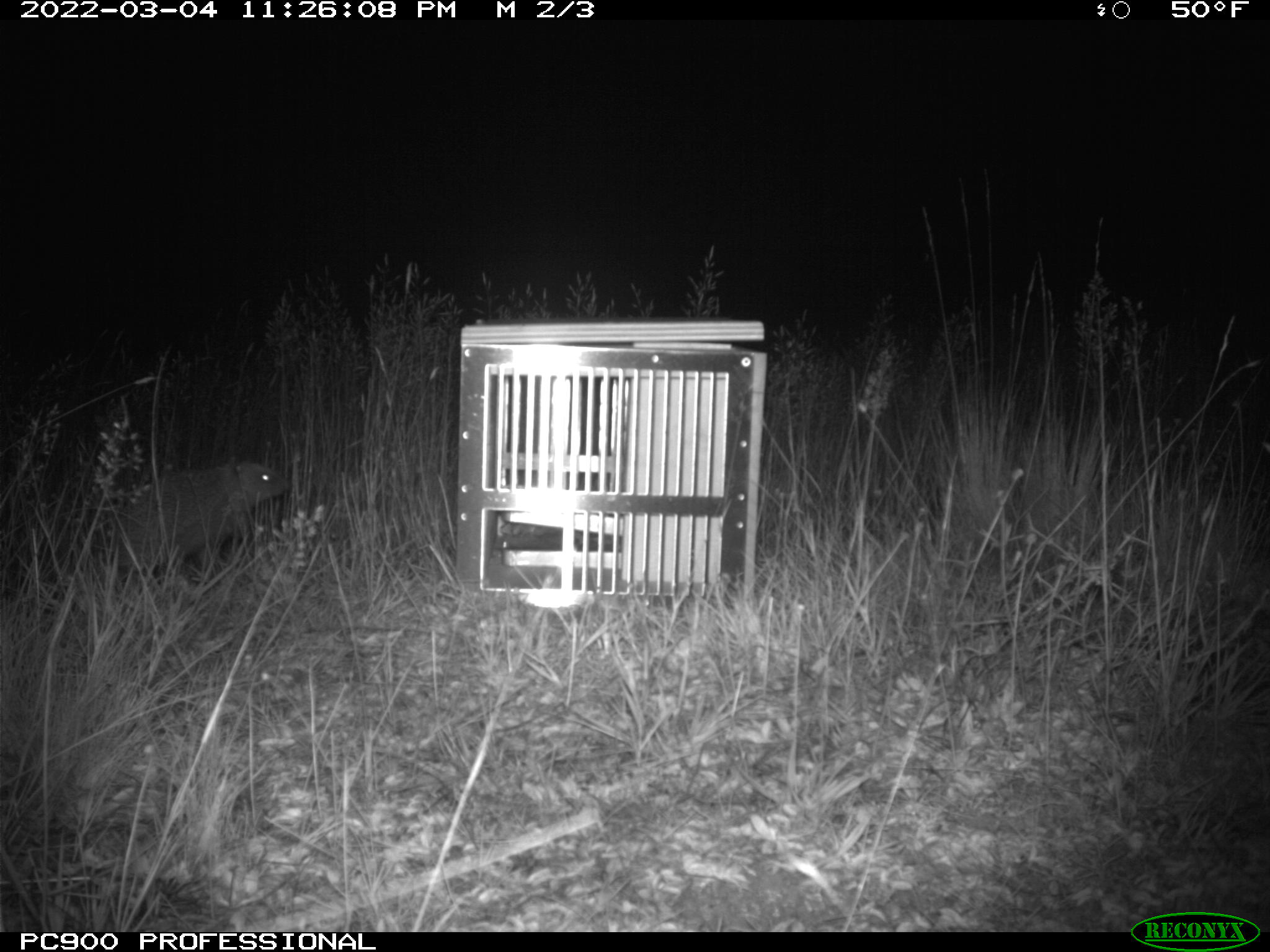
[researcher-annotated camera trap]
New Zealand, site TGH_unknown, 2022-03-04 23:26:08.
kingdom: Animalia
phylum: Chordata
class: Mammalia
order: Eulipotyphla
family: Erinaceidae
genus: Erinaceus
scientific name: Erinaceus europaeus europaeus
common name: european hedgehog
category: hedgehog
Hedgehog (european hedgehog) (Erinaceus europaeus europaeus).